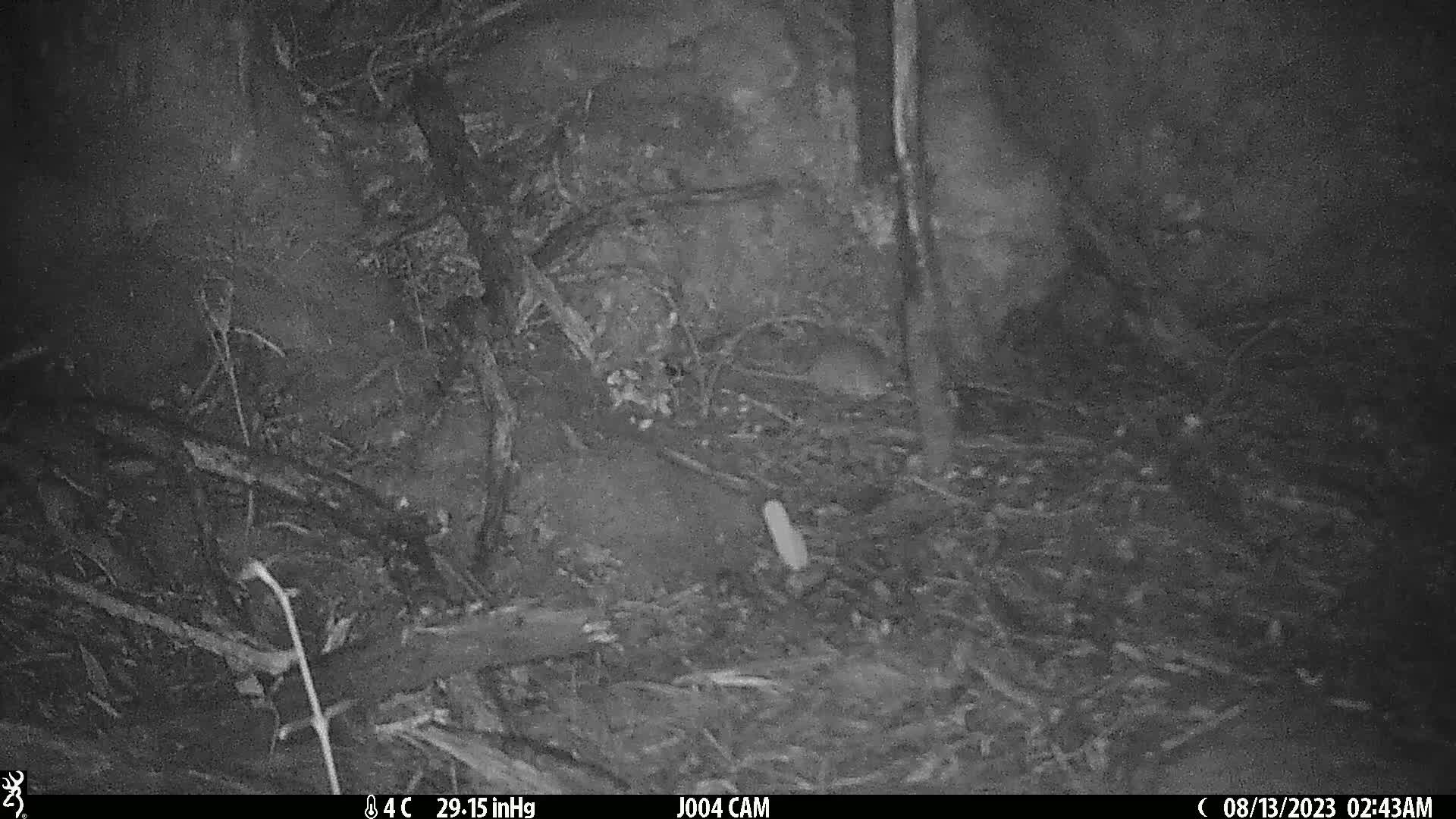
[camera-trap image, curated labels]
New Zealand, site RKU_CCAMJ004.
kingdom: Animalia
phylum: Chordata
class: Mammalia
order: Rodentia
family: Muridae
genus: Rattus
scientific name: Rattus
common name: rat